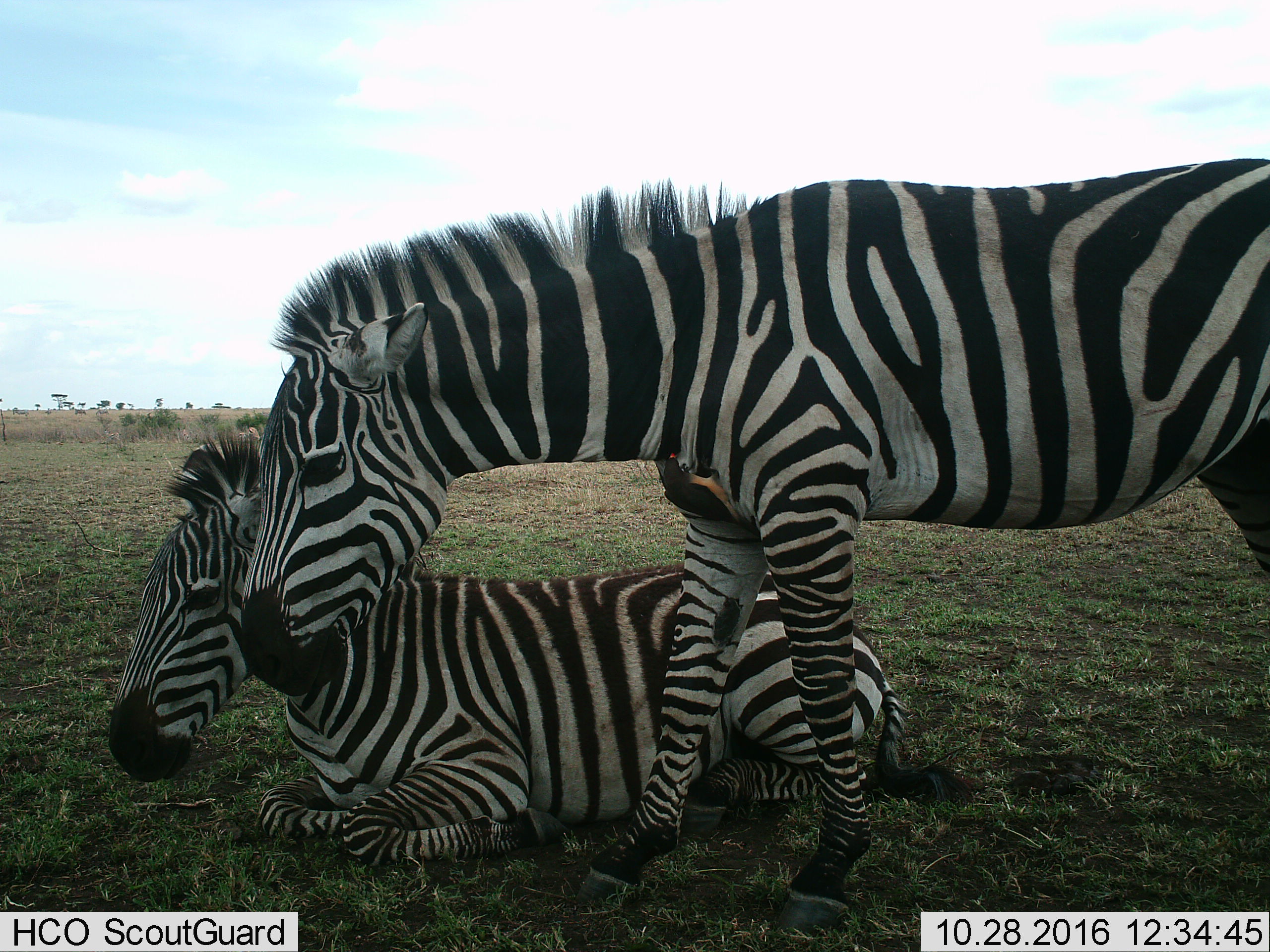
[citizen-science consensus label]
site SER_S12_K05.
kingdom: Animalia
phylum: Chordata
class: Mammalia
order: Perissodactyla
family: Equidae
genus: Equus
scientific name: Equus quagga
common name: plains zebra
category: zebraplains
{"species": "zebraplains (plains zebra) (Equus quagga)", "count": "2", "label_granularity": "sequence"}